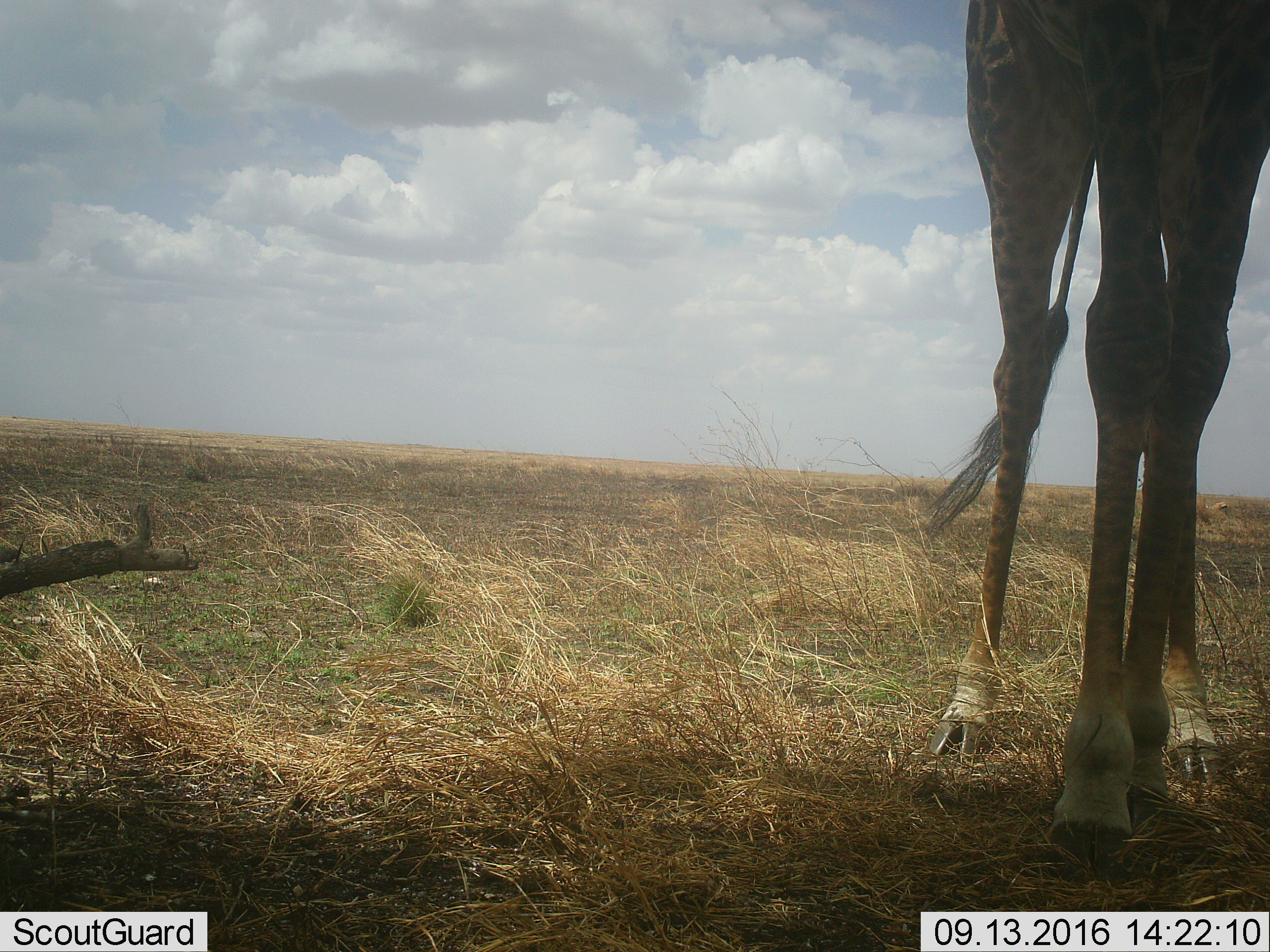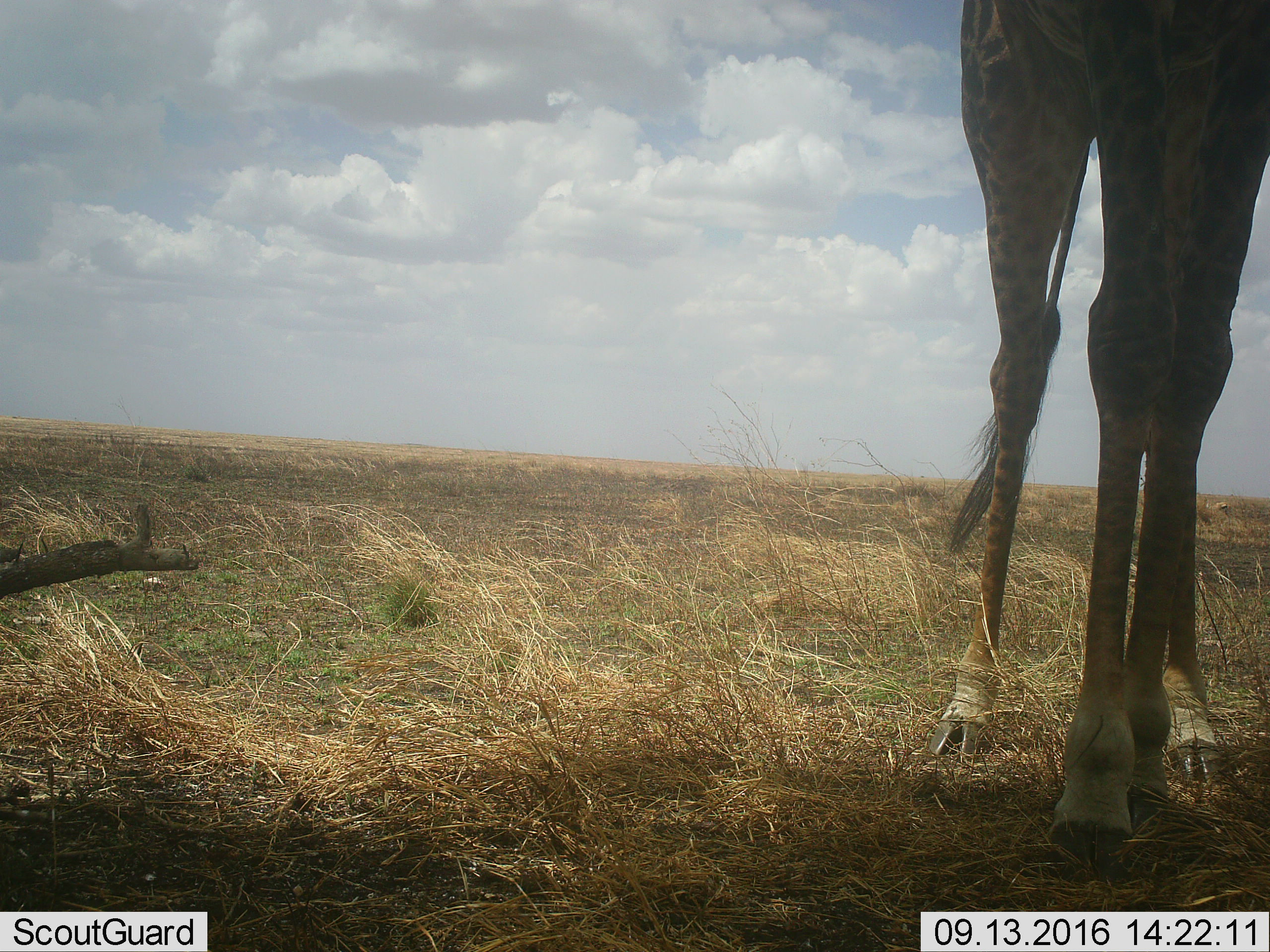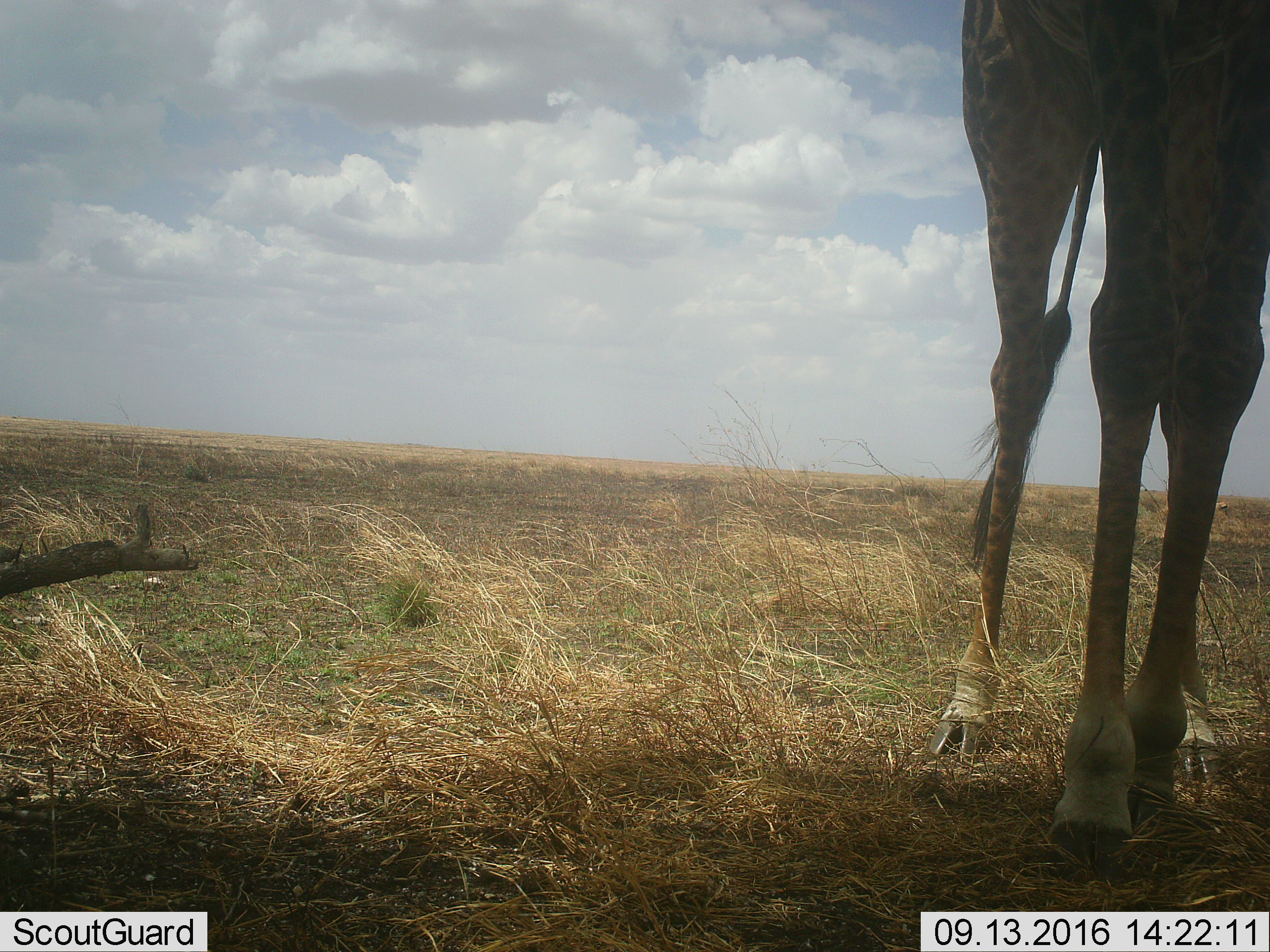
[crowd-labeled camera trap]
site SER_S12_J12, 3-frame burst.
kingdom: Animalia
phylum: Chordata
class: Mammalia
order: Artiodactyla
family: Giraffidae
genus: Giraffa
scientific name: Giraffa camelopardalis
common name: giraffe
Giraffe (Giraffa camelopardalis), count 1. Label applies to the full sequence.